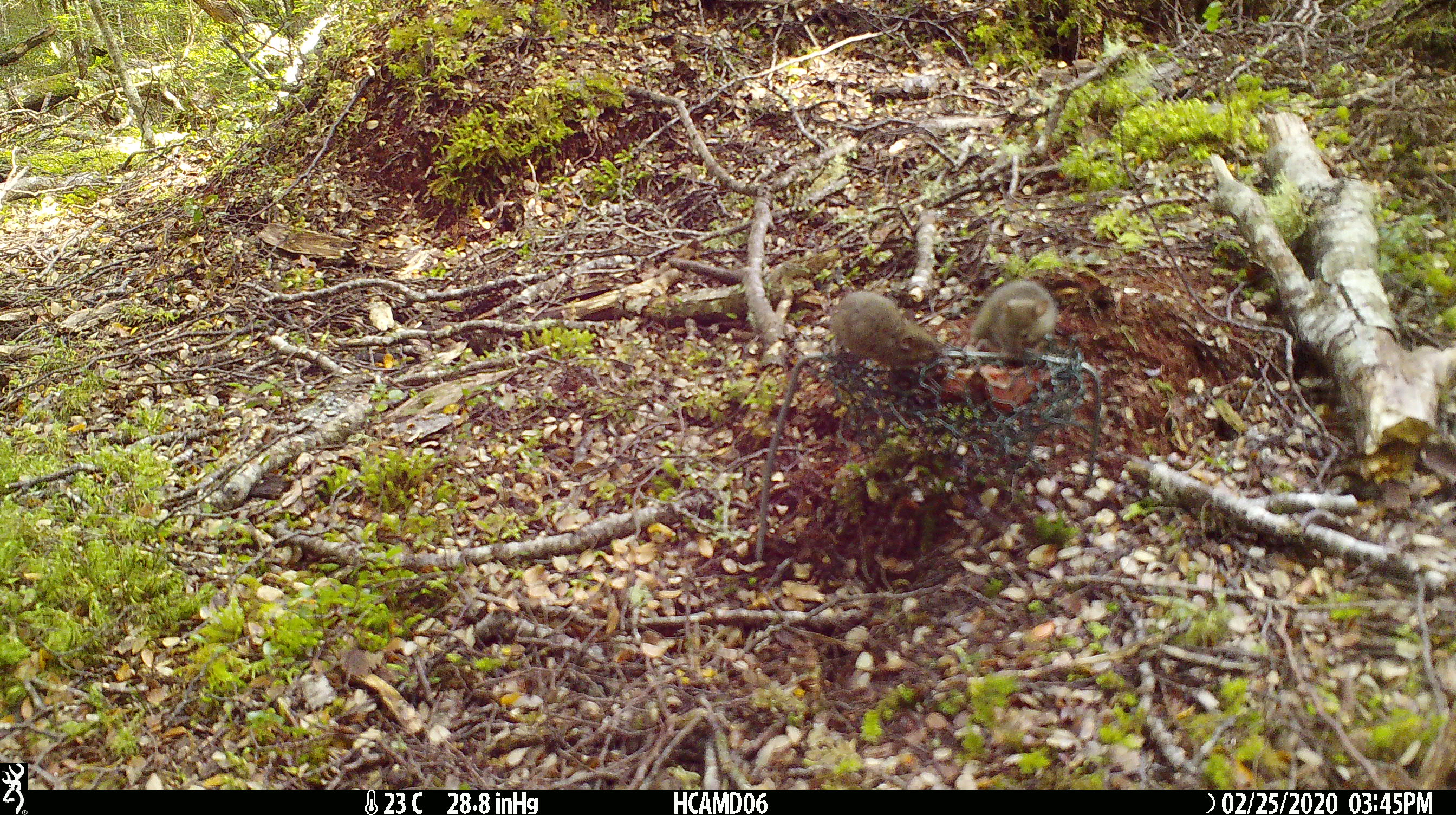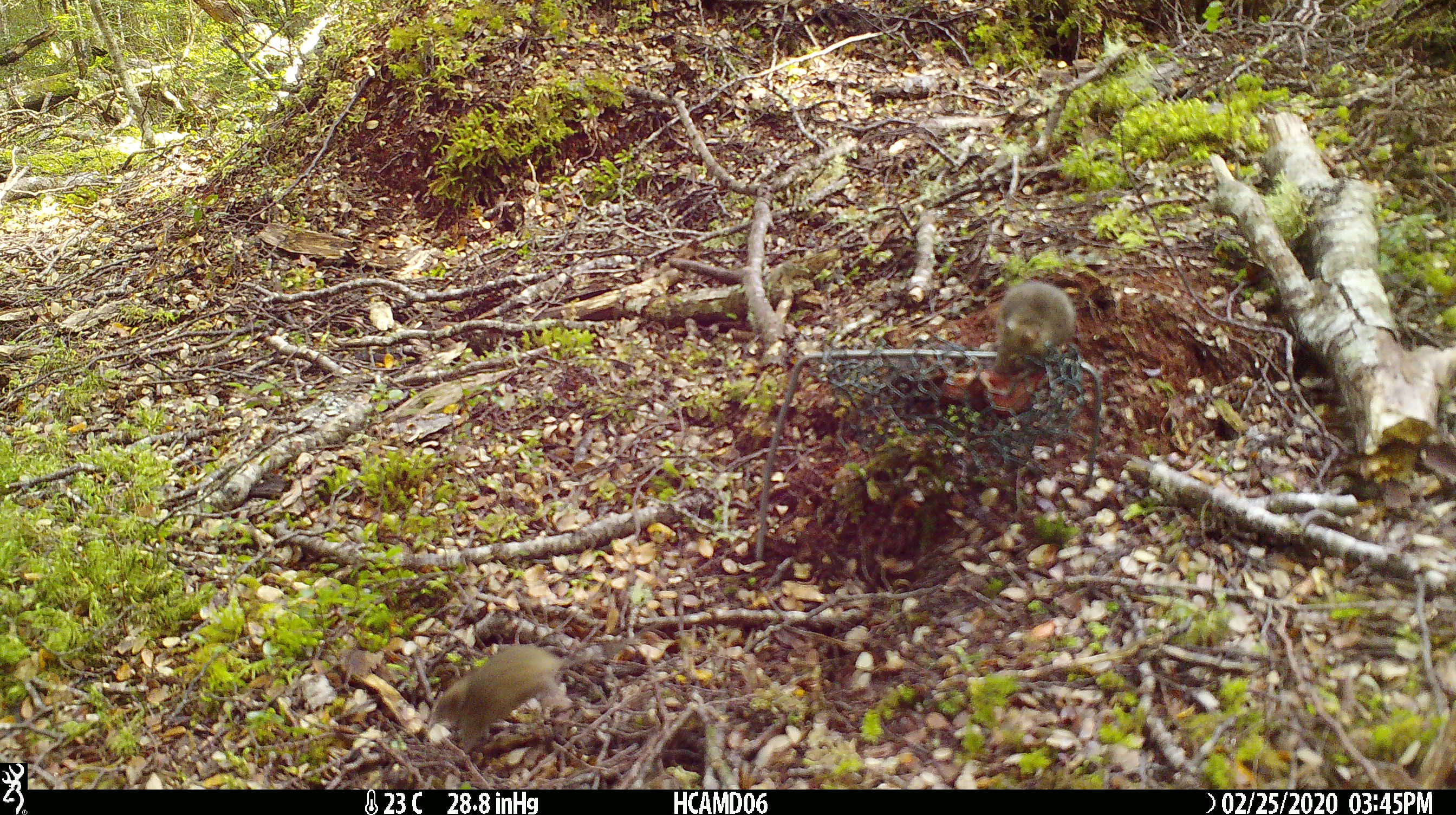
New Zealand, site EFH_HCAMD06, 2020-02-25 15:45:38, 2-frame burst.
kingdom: Animalia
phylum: Chordata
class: Mammalia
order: Rodentia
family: Muridae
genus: Mus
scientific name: Mus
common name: mouse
Mouse (Mus).